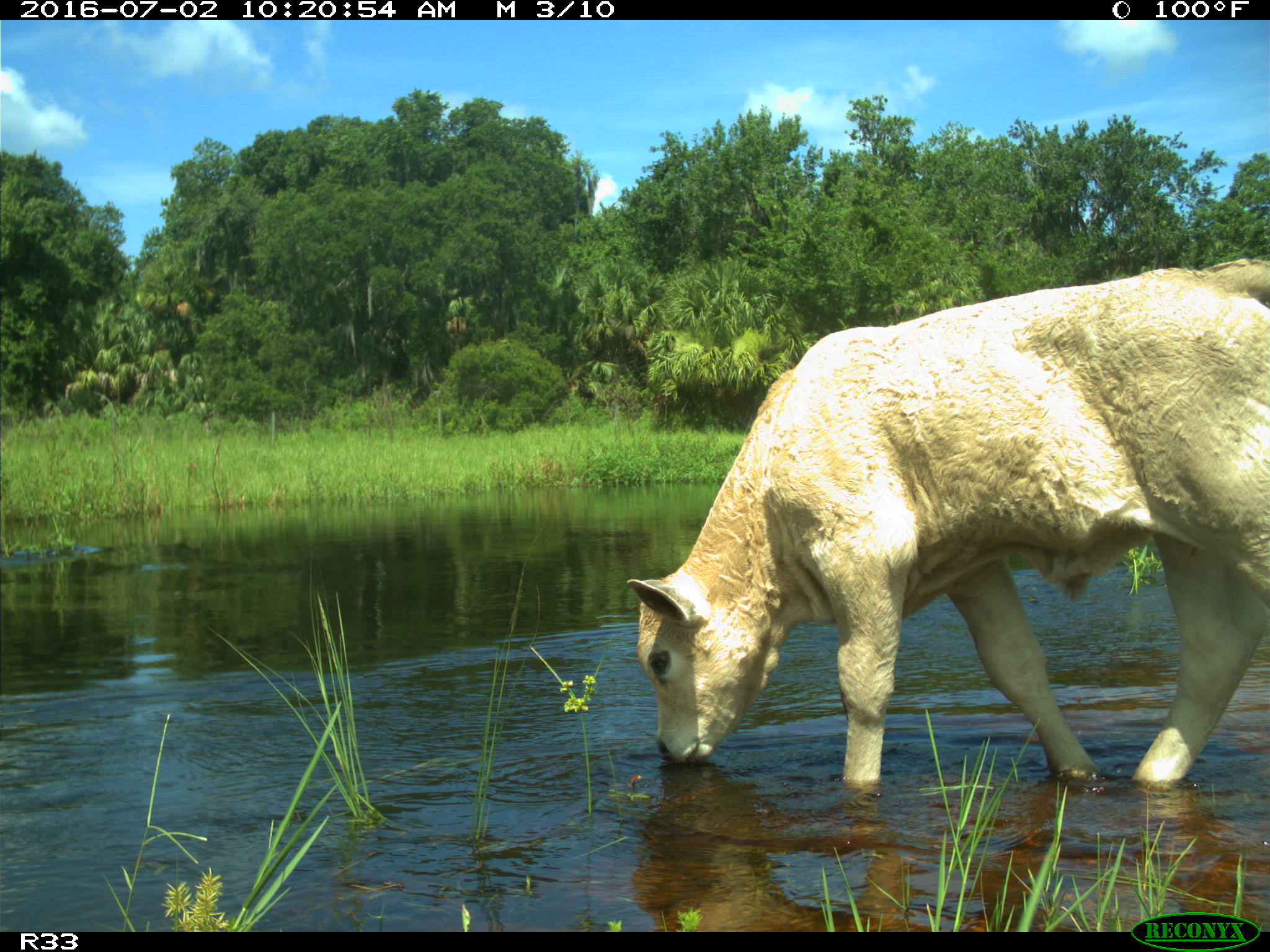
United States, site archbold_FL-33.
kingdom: Animalia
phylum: Chordata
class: Mammalia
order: Artiodactyla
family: Bovidae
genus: Bos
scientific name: Bos taurus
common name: domestic cow